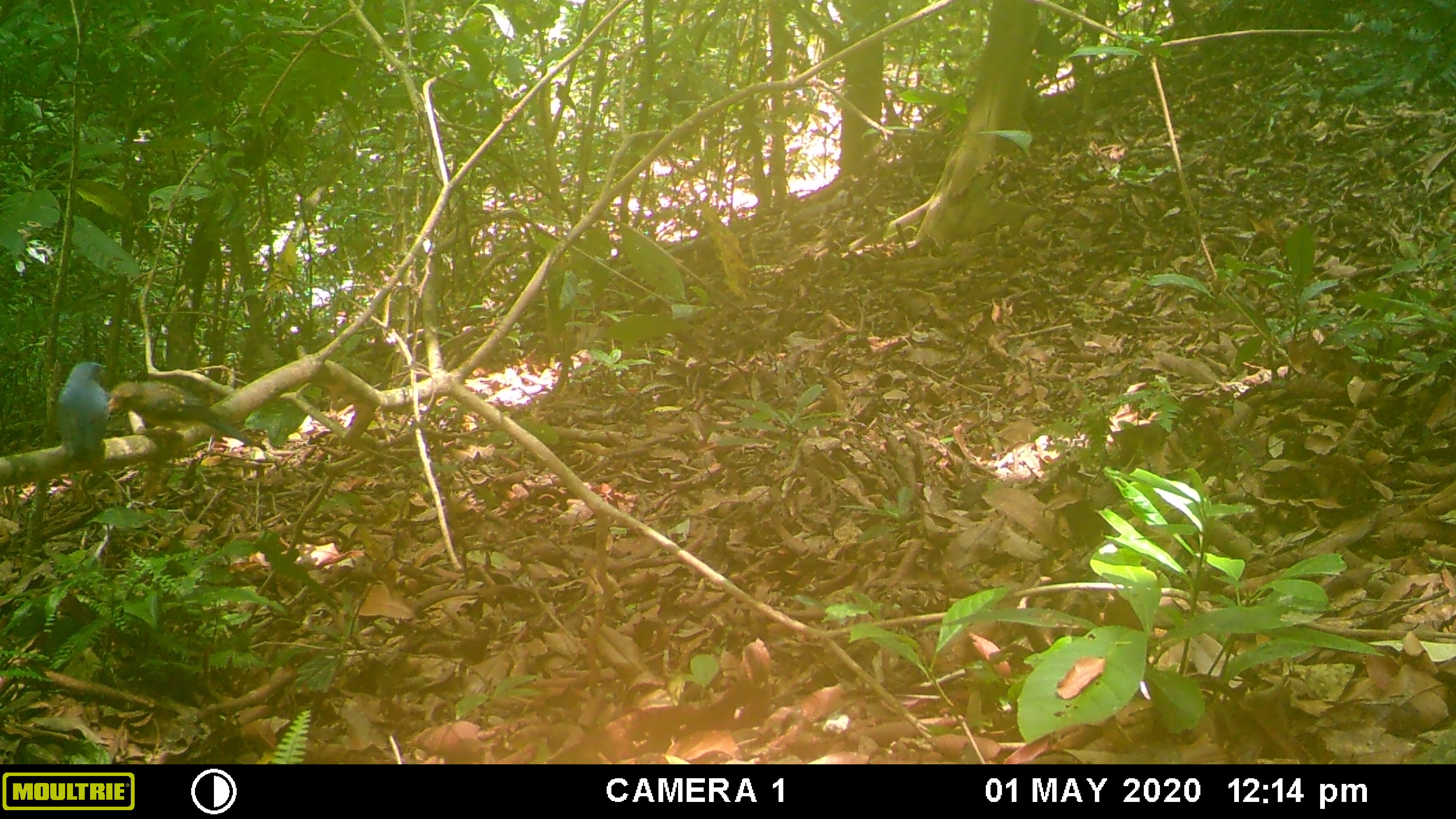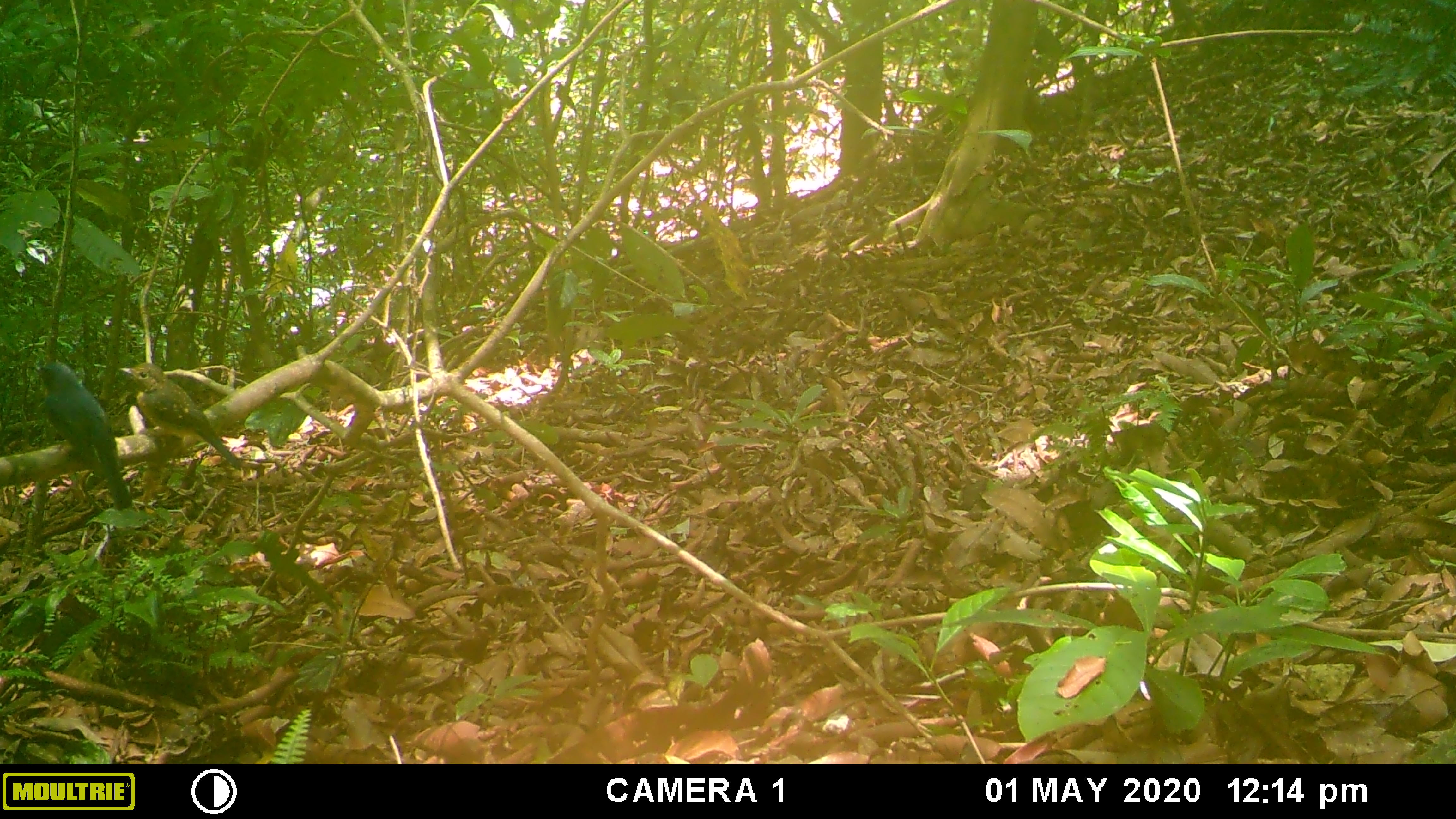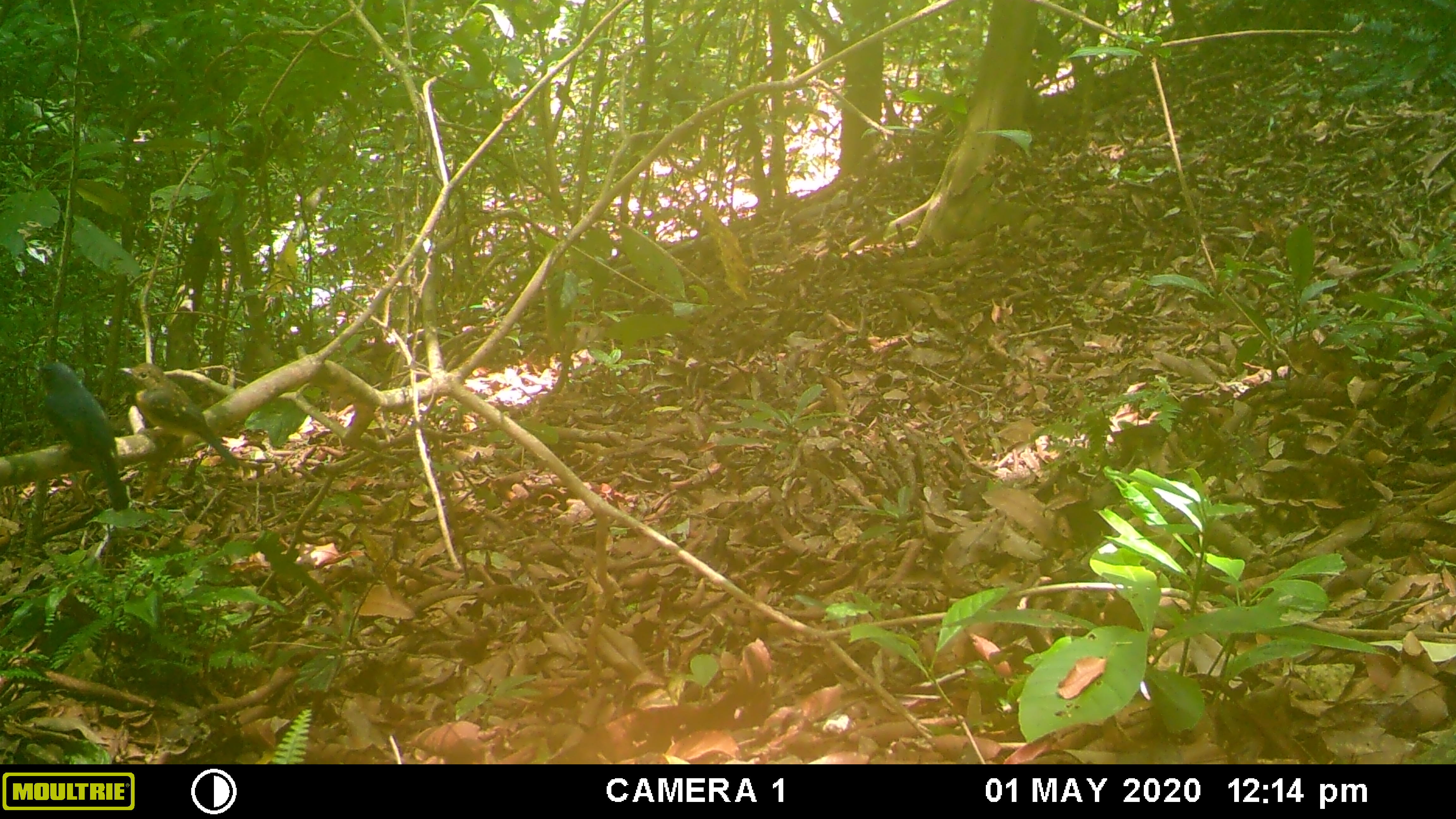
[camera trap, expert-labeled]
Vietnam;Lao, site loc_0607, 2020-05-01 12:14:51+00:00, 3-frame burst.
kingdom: Animalia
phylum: Chordata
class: Aves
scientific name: Aves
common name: bird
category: unidentified bird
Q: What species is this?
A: Unidentified bird (bird) (Aves).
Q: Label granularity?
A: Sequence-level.